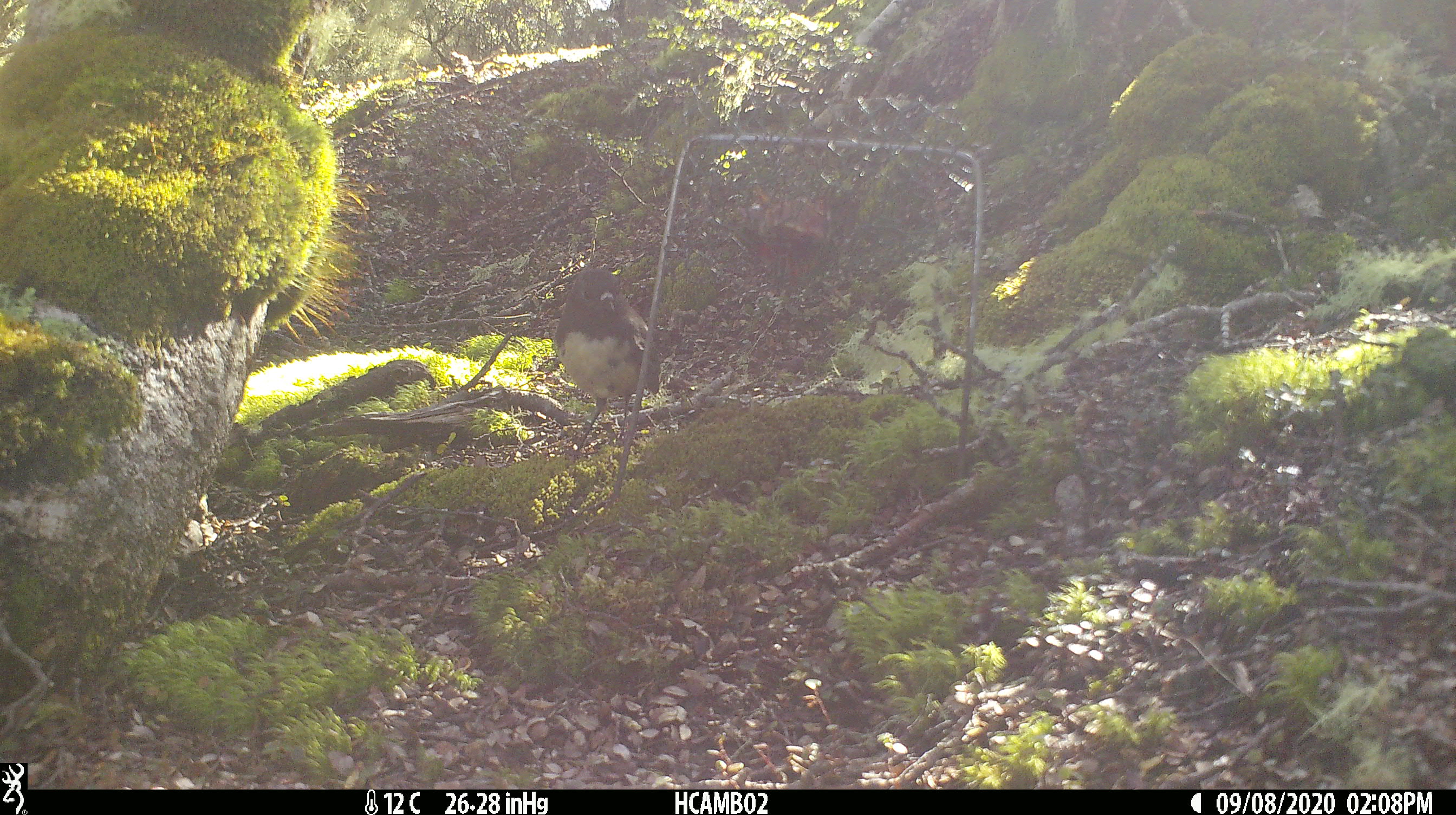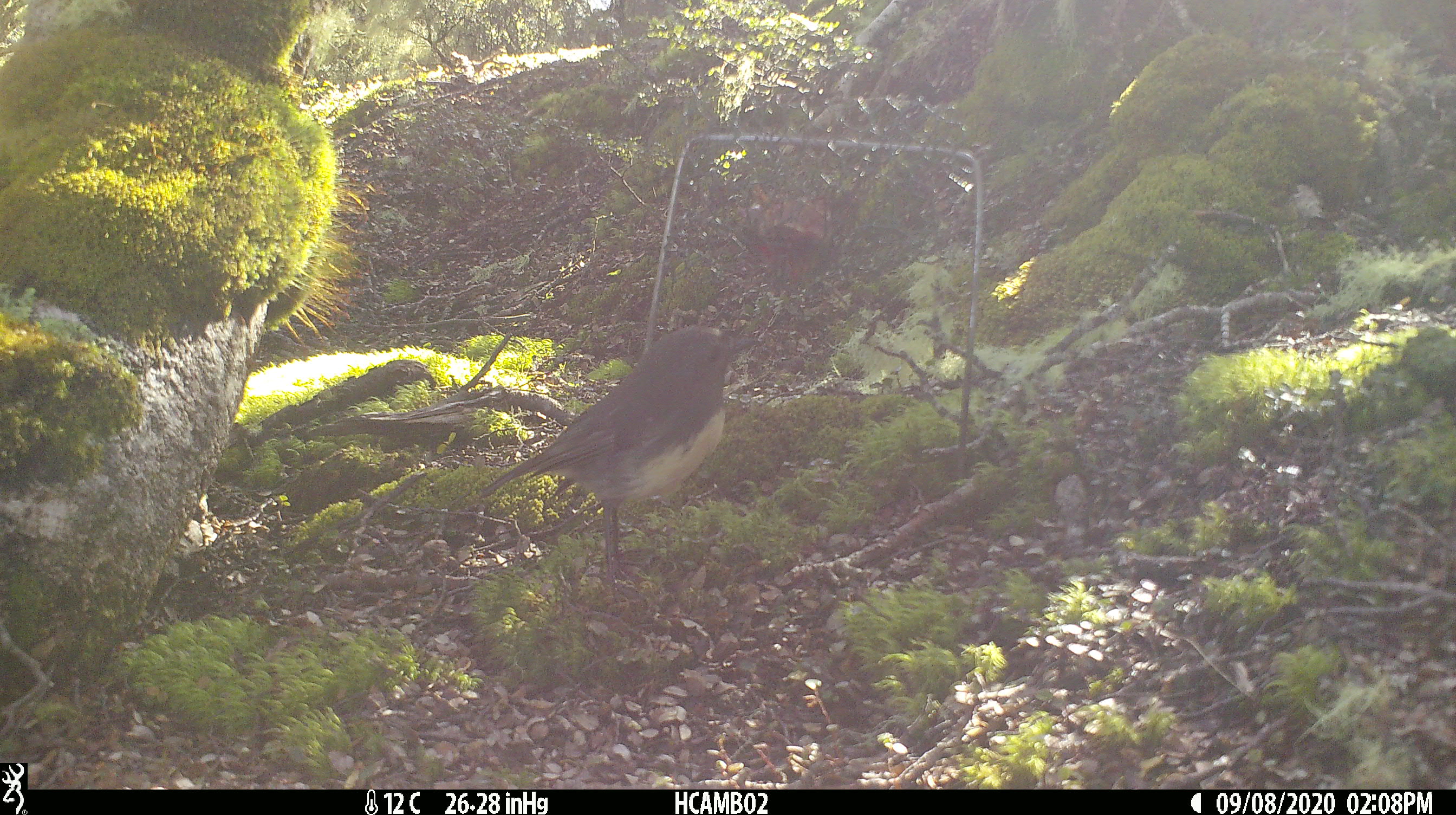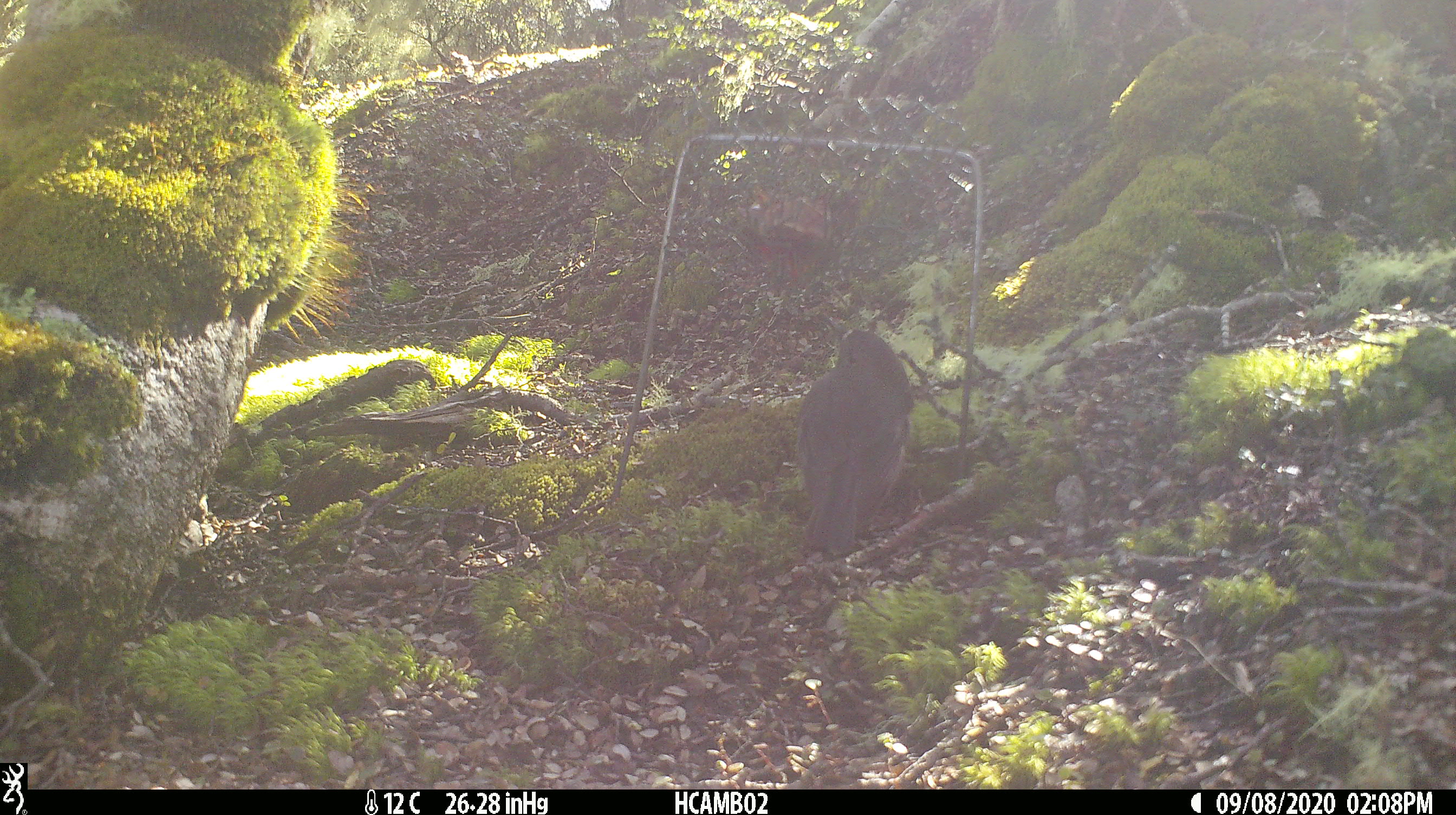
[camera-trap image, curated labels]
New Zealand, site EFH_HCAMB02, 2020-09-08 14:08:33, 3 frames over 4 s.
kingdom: Animalia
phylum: Chordata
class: Aves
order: Passeriformes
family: Petroicidae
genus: Petroica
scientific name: Petroica australis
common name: new zealand robin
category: robin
Robin (new zealand robin) (Petroica australis).